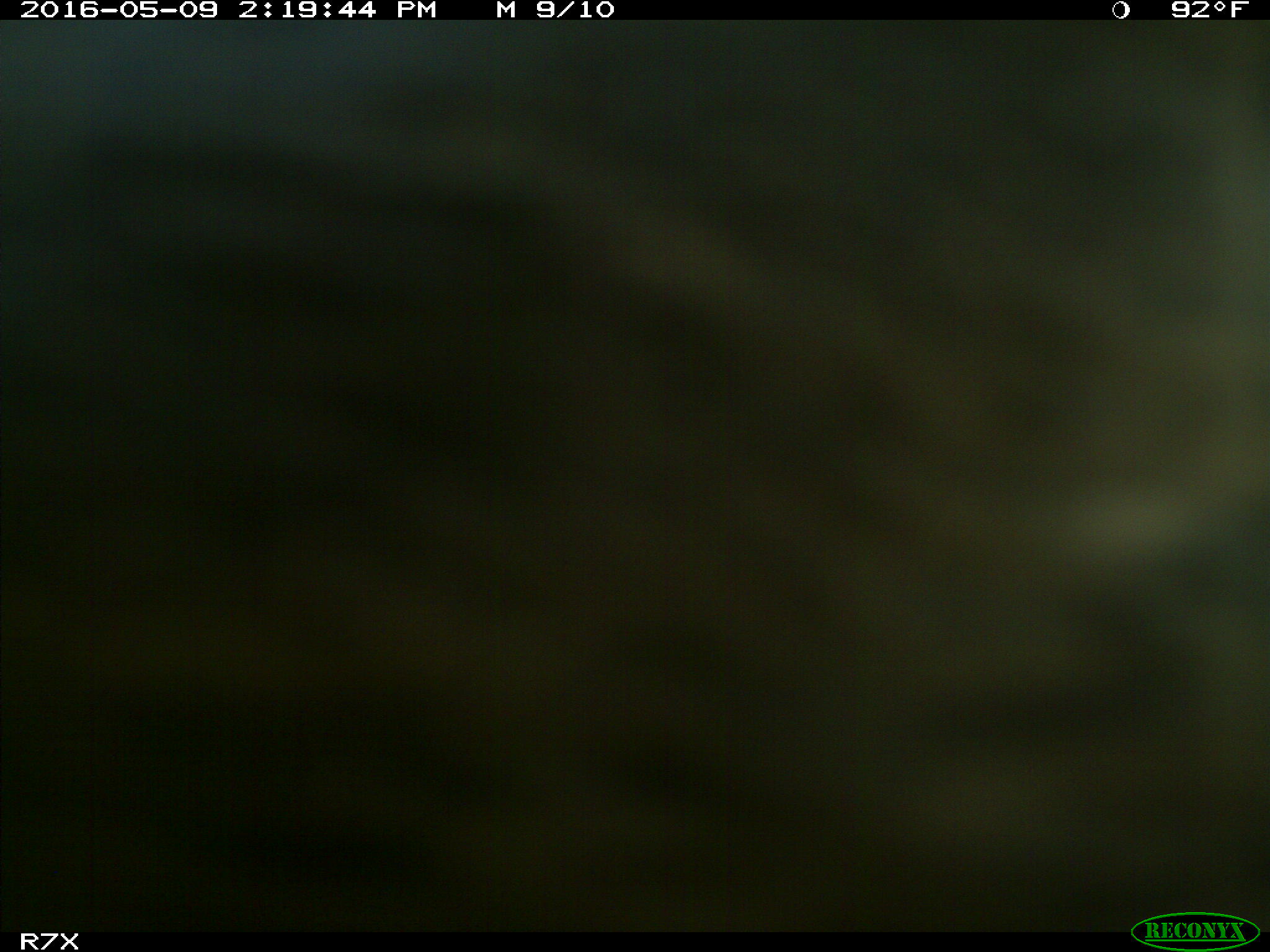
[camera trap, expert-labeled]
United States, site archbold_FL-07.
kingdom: Animalia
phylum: Chordata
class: Mammalia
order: Artiodactyla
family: Bovidae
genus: Bos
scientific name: Bos taurus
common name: domestic cow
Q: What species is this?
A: Bos taurus (domestic cow).